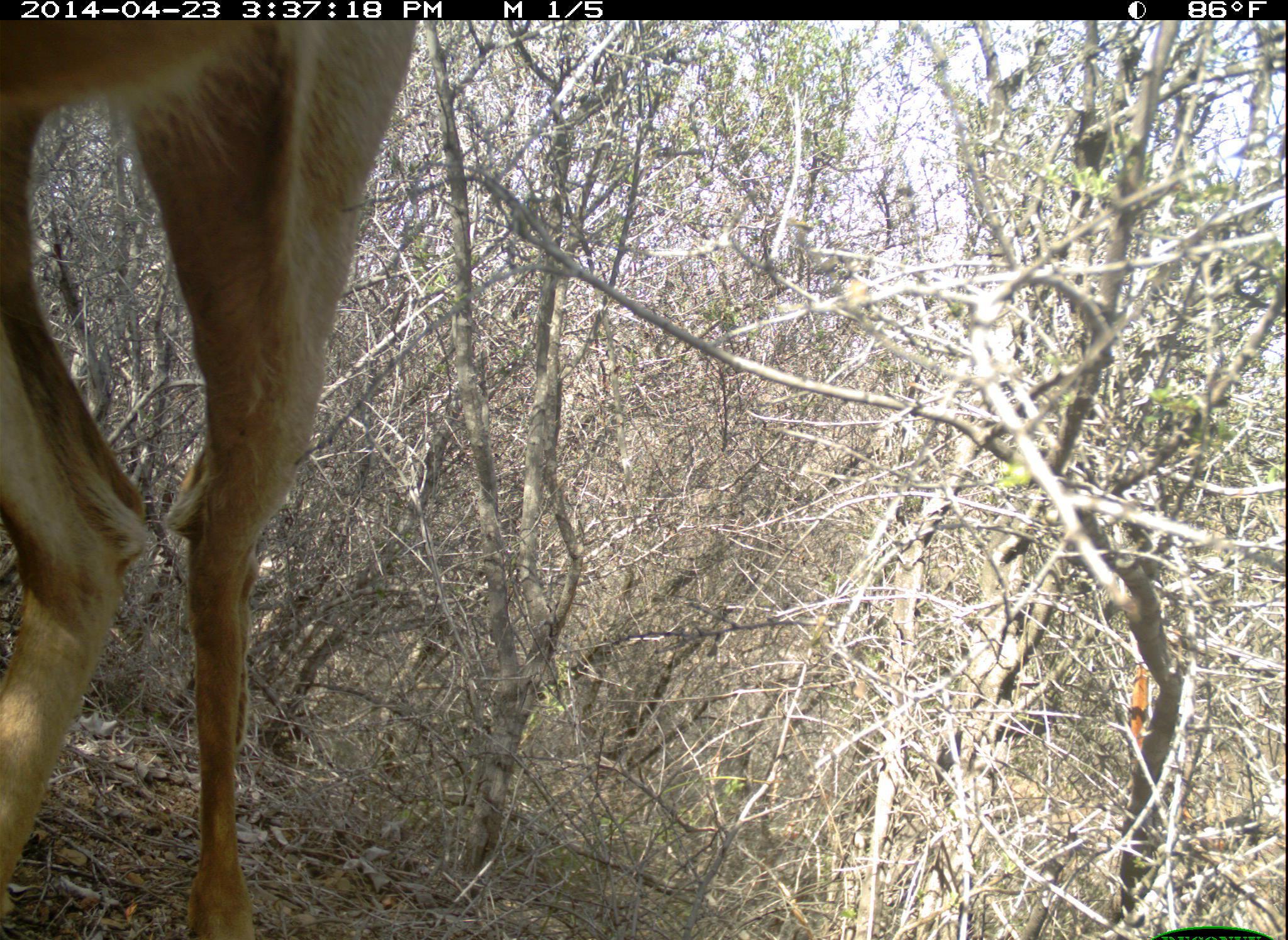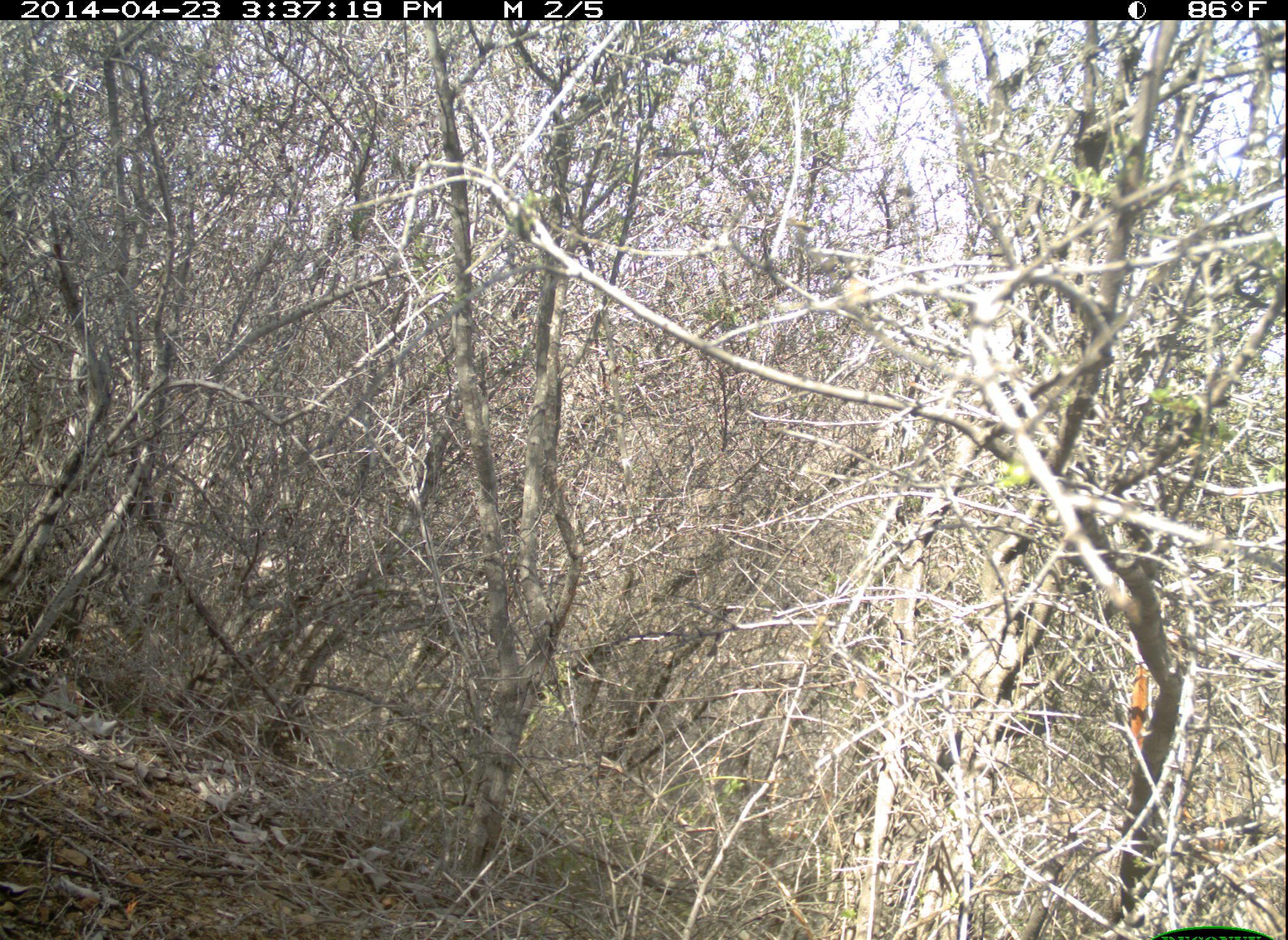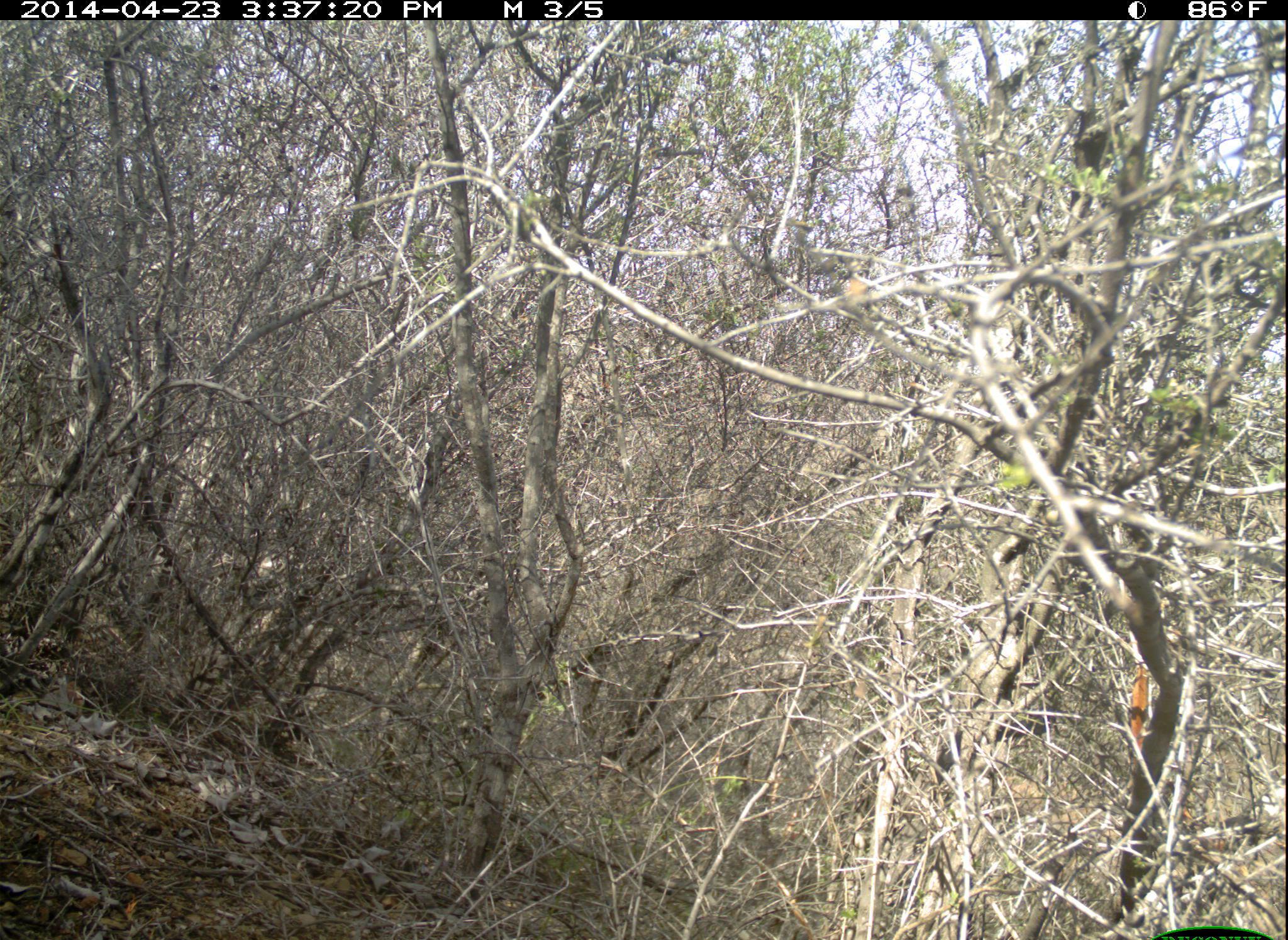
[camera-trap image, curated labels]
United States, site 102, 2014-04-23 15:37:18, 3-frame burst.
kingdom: Animalia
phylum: Chordata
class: Mammalia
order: Artiodactyla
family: Cervidae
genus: Odocoileus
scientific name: Odocoileus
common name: deer